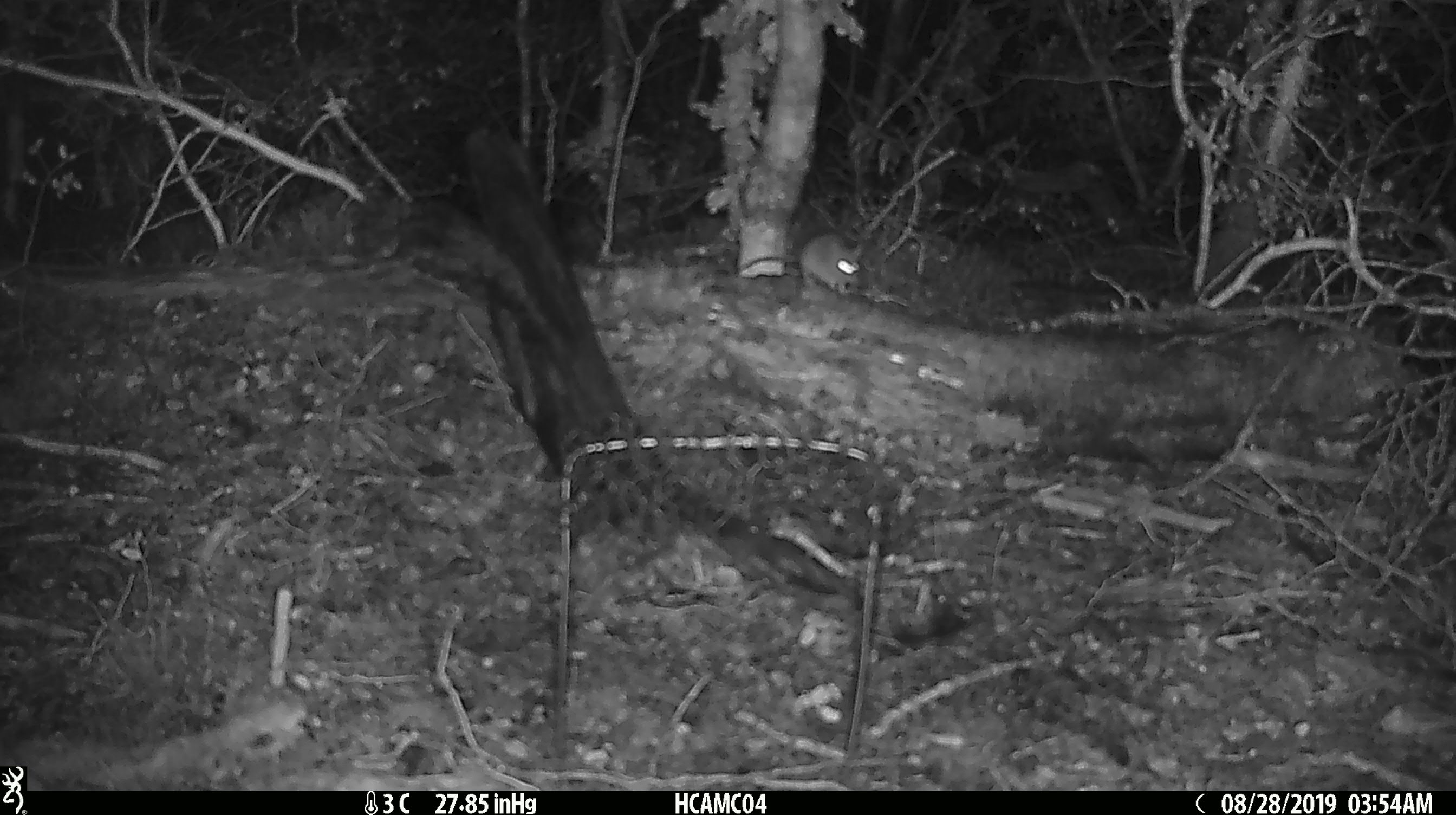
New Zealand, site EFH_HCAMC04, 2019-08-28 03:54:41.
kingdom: Animalia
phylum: Chordata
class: Mammalia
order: Rodentia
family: Muridae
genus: Mus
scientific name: Mus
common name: mouse